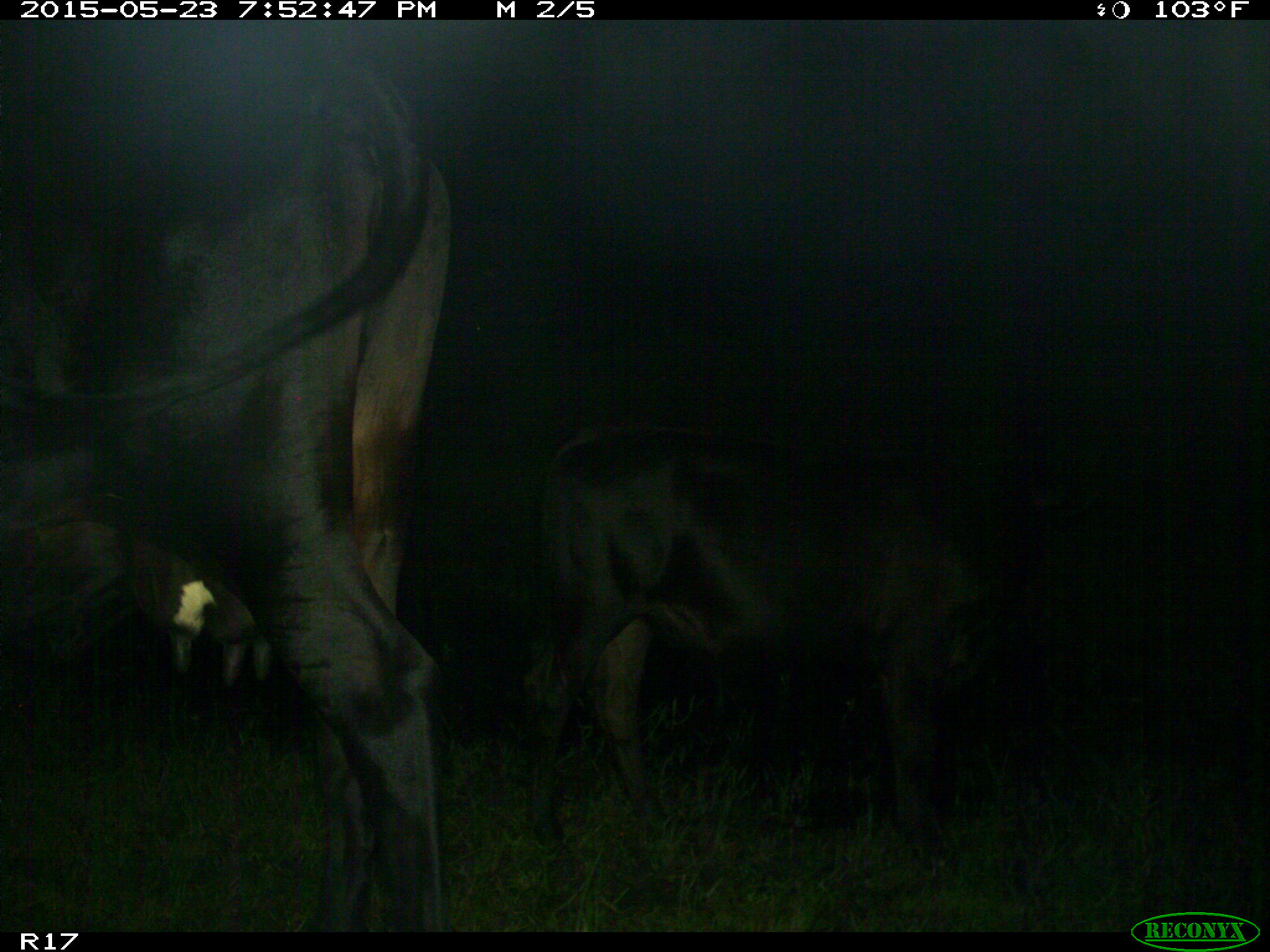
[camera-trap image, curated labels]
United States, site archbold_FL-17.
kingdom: Animalia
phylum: Chordata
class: Mammalia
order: Artiodactyla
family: Bovidae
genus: Bos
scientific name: Bos taurus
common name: domestic cow